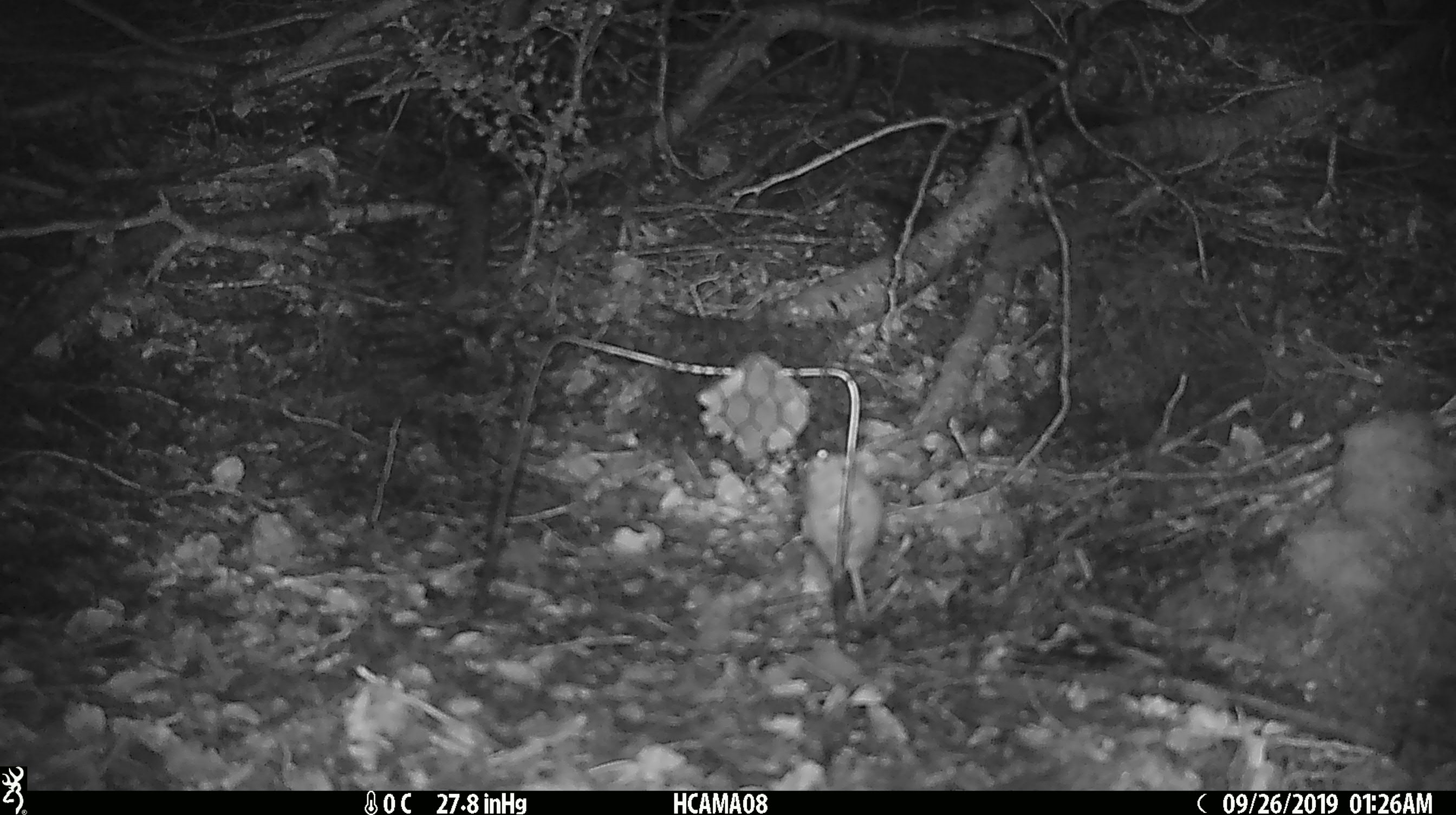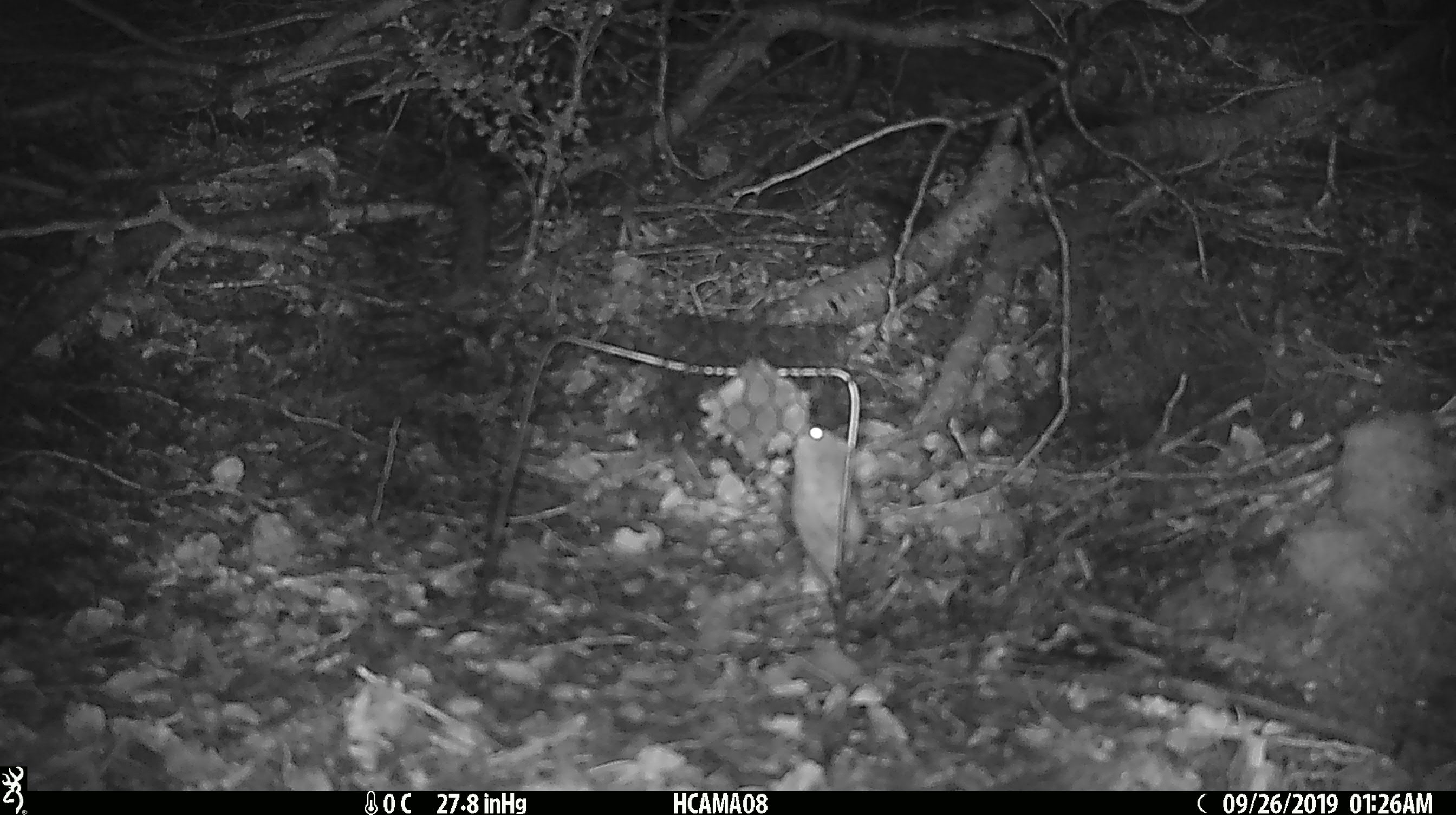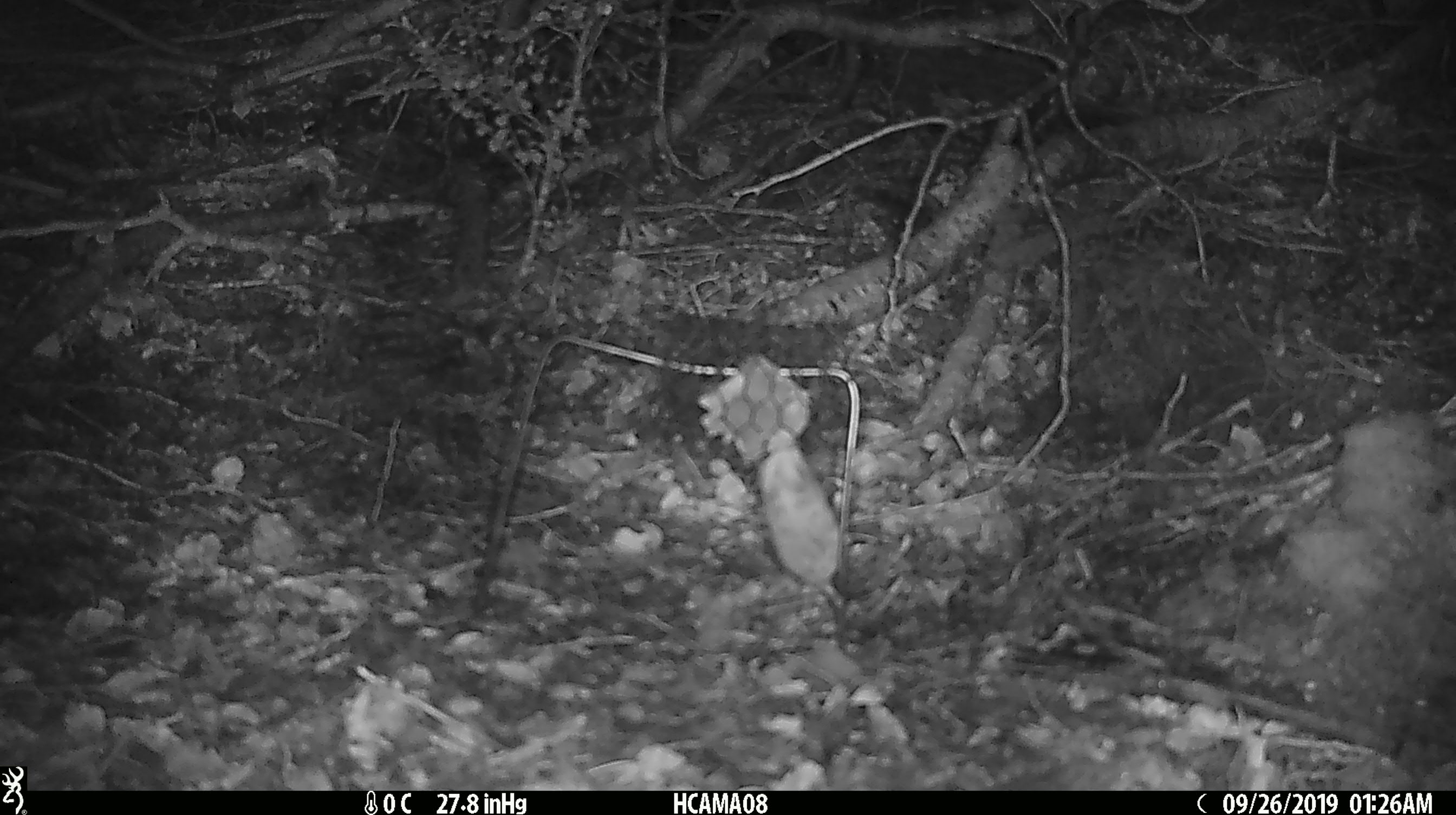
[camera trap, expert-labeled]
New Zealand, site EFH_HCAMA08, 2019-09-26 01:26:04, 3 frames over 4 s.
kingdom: Animalia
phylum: Chordata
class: Mammalia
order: Rodentia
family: Muridae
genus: Mus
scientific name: Mus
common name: mouse